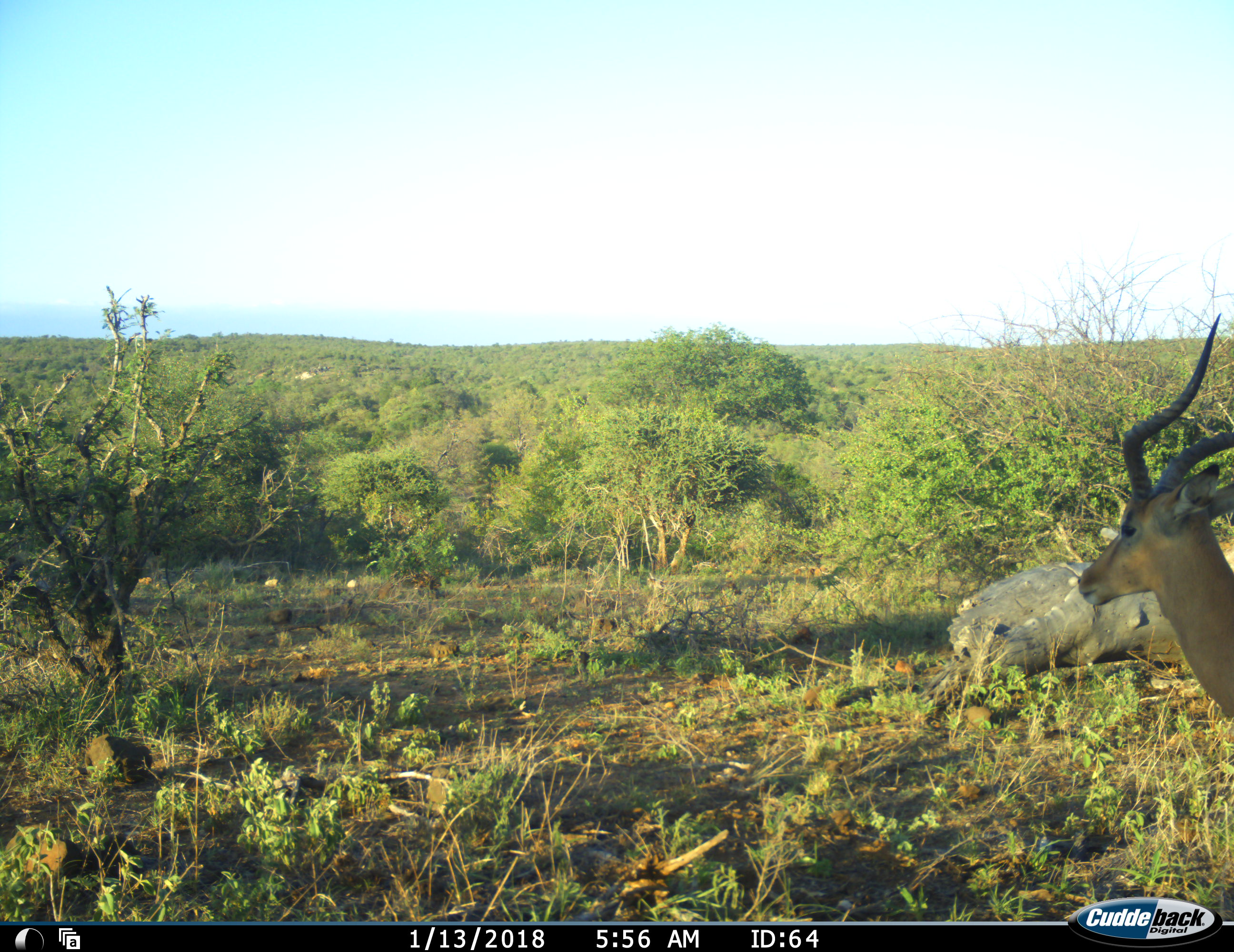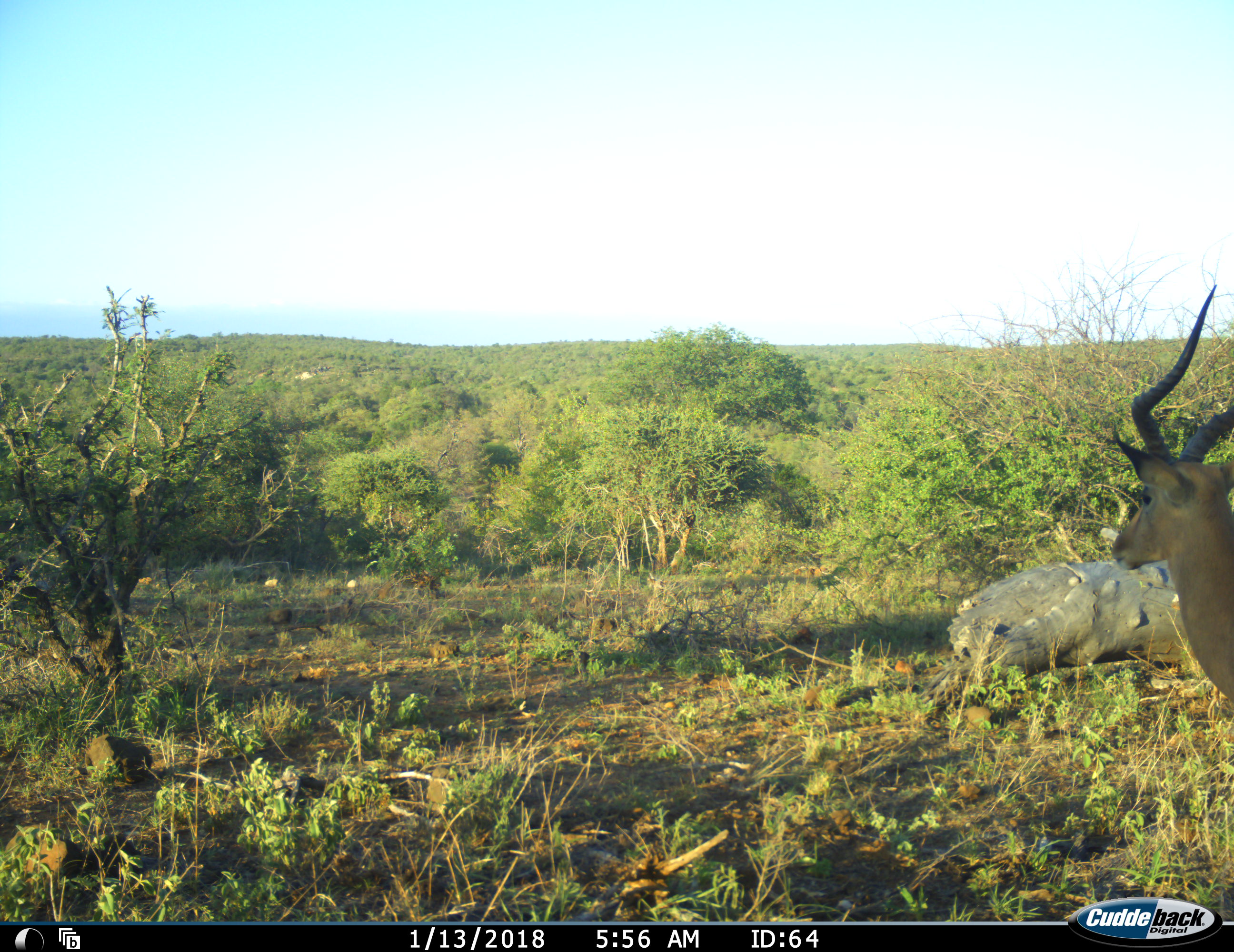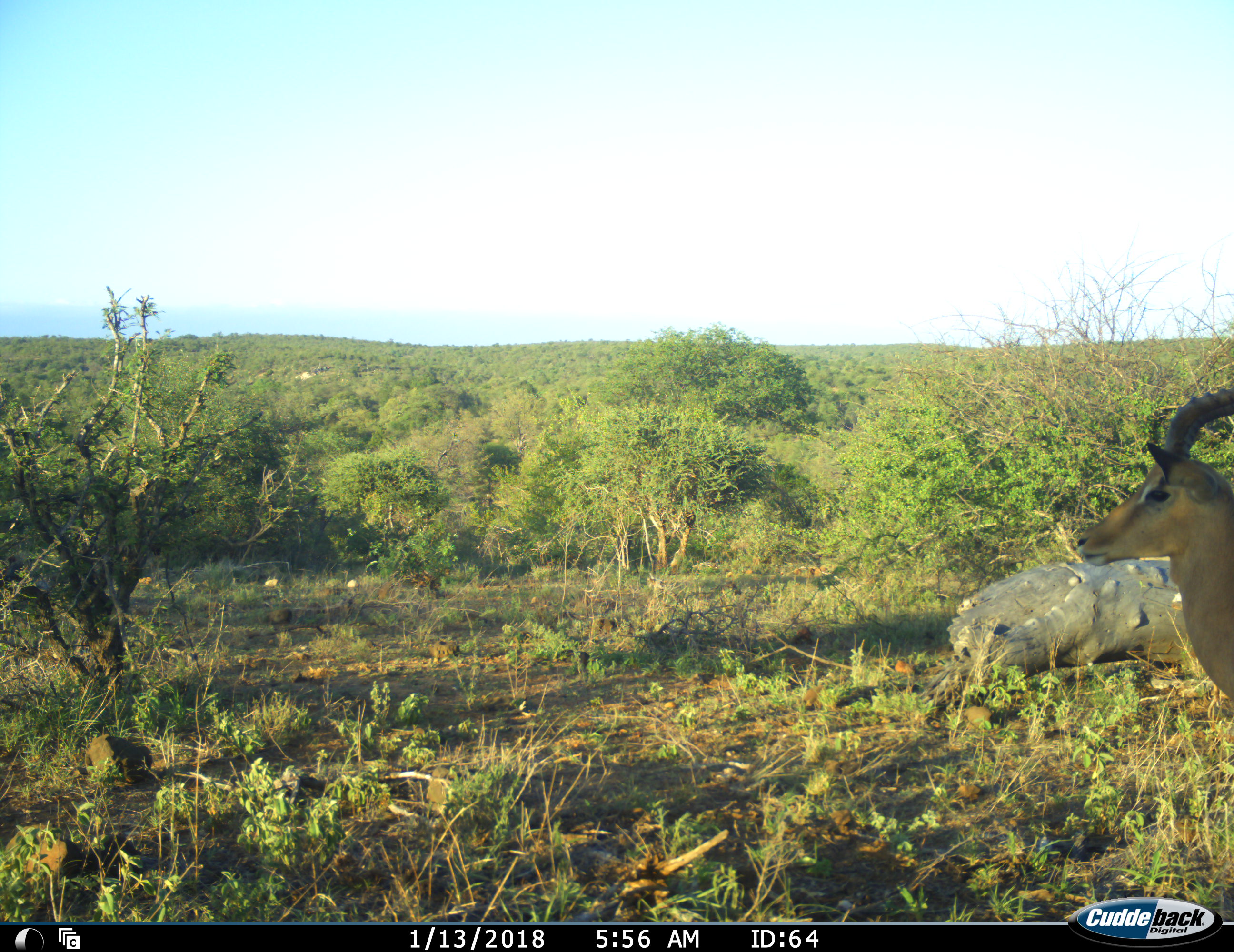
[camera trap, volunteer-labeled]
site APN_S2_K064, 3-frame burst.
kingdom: Animalia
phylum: Chordata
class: Mammalia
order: Artiodactyla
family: Bovidae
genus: Aepyceros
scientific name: Aepyceros melampus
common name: impala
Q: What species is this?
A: Impala (Aepyceros melampus).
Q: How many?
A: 1.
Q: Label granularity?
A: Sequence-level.